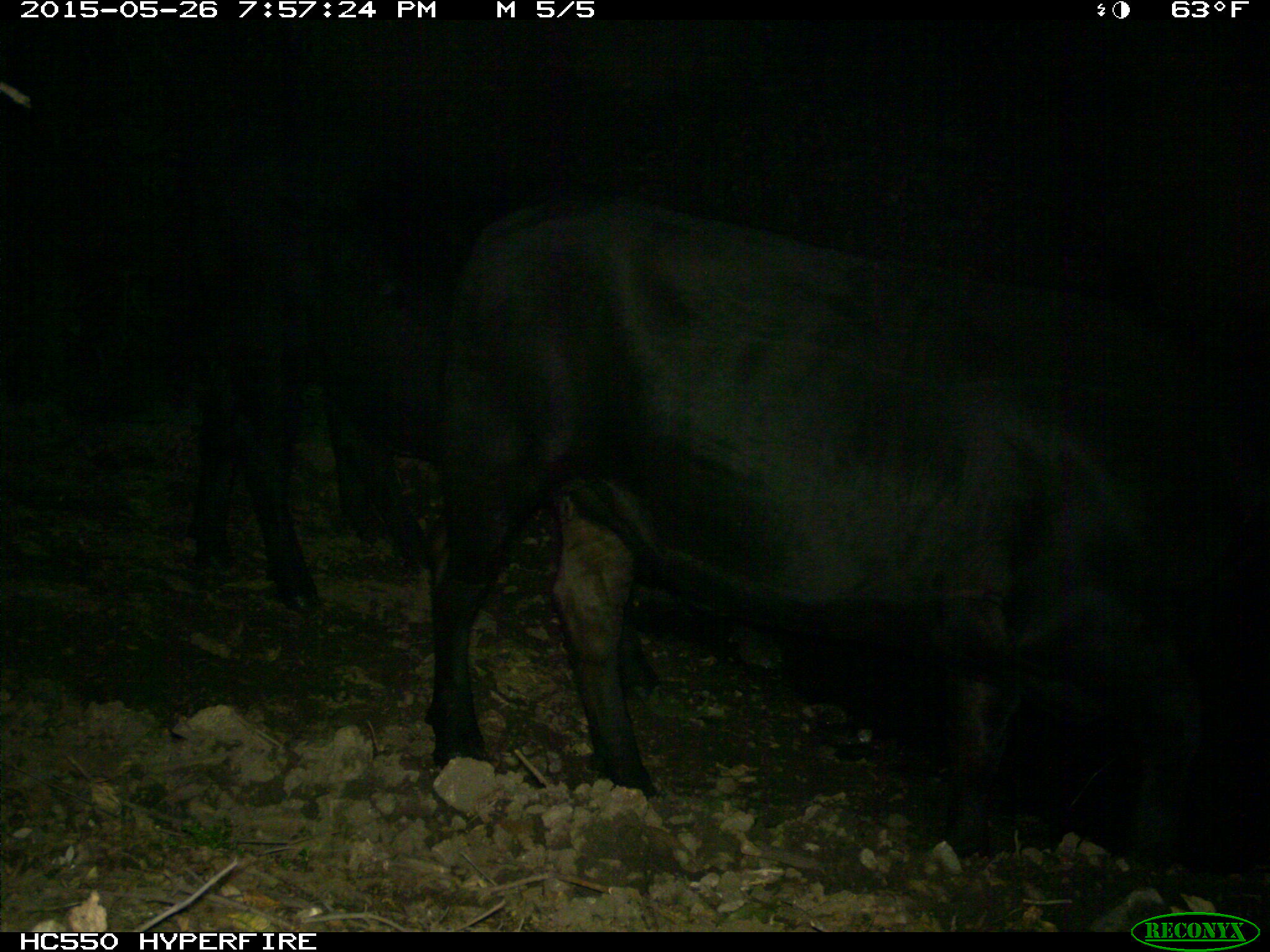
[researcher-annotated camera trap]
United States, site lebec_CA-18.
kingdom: Animalia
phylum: Chordata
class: Mammalia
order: Artiodactyla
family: Bovidae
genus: Bos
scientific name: Bos taurus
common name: domestic cow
Bos taurus (domestic cow).